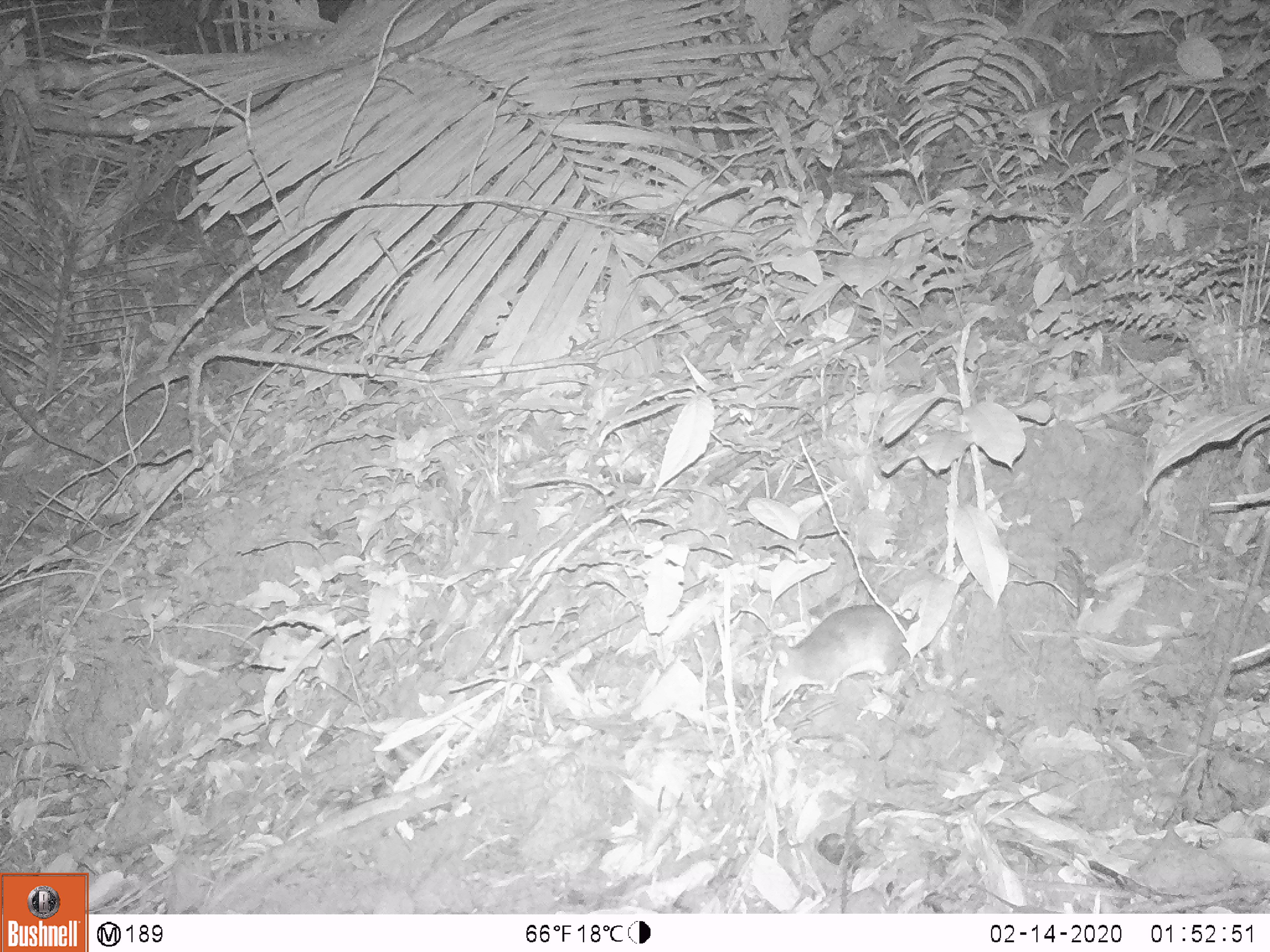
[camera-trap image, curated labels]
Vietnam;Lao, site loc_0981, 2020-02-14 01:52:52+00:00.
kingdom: Animalia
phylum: Chordata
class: Mammalia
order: Rodentia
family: Muridae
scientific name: Muridae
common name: old-world mice and rats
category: unidentified murid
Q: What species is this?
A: Unidentified murid (old-world mice and rats) (Muridae).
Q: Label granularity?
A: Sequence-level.